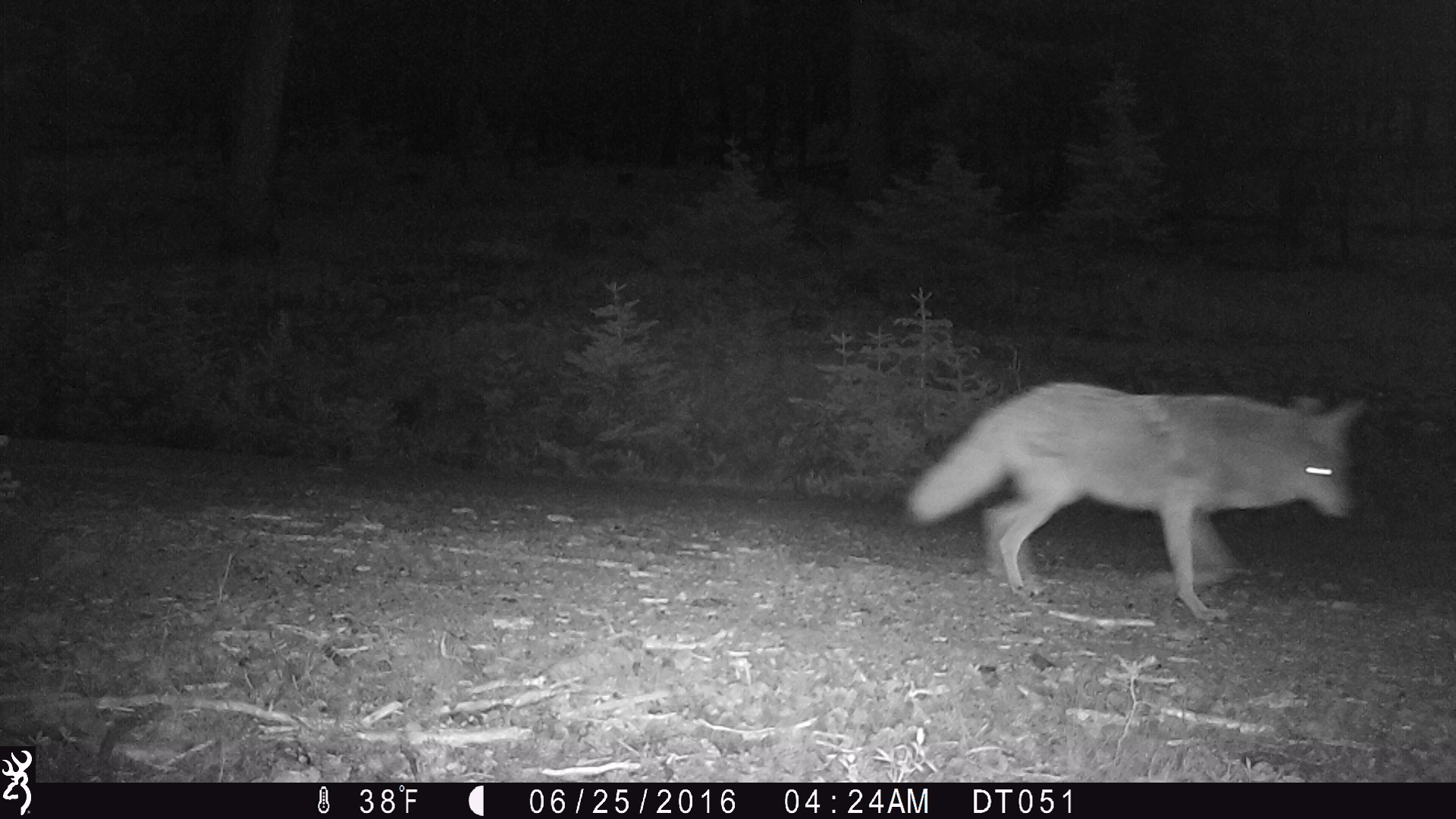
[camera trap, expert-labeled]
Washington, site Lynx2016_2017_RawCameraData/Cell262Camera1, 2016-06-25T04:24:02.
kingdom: Animalia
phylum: Chordata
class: Mammalia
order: Carnivora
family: Canidae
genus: Canis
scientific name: Canis latrans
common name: coyote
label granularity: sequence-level